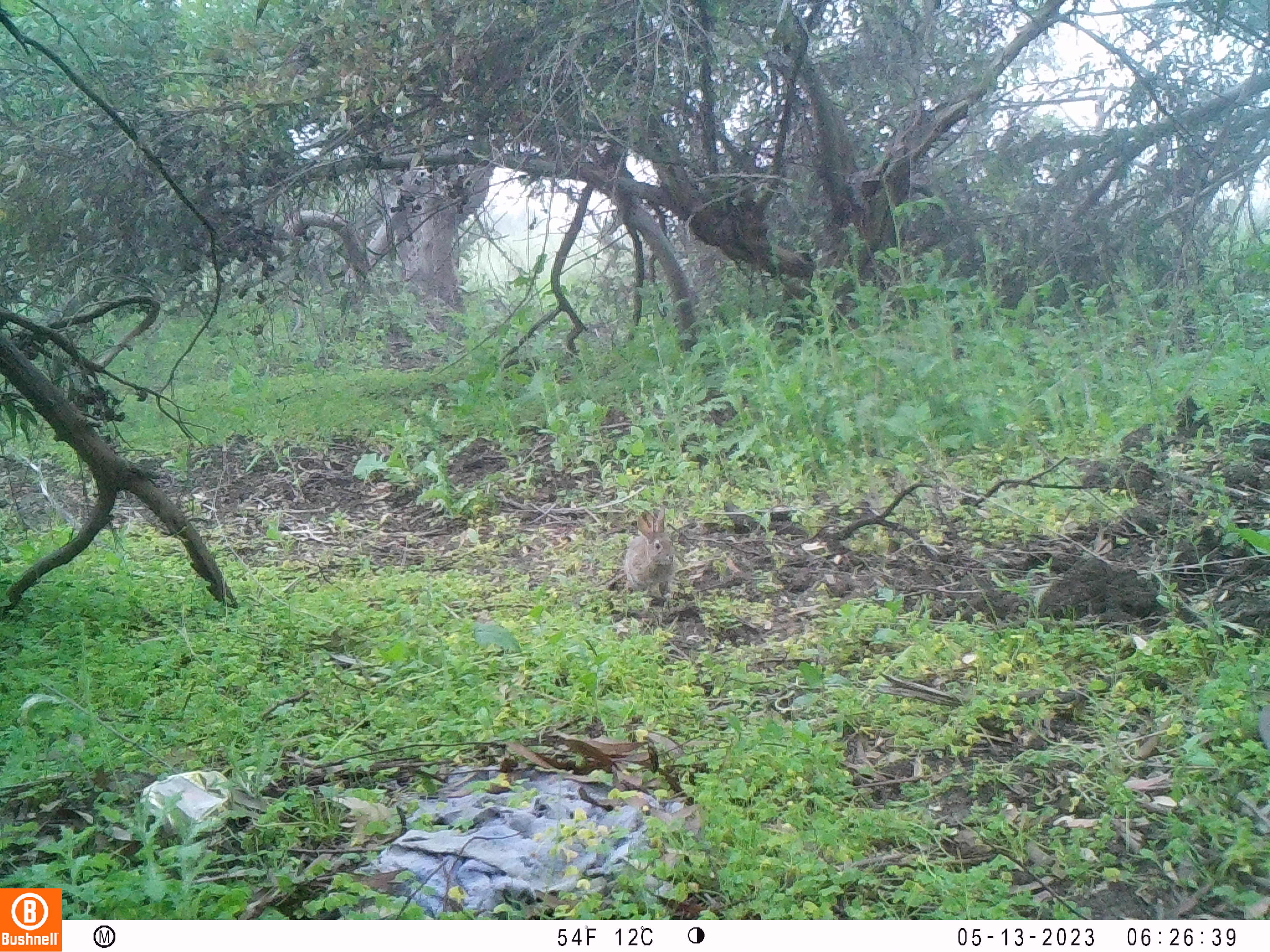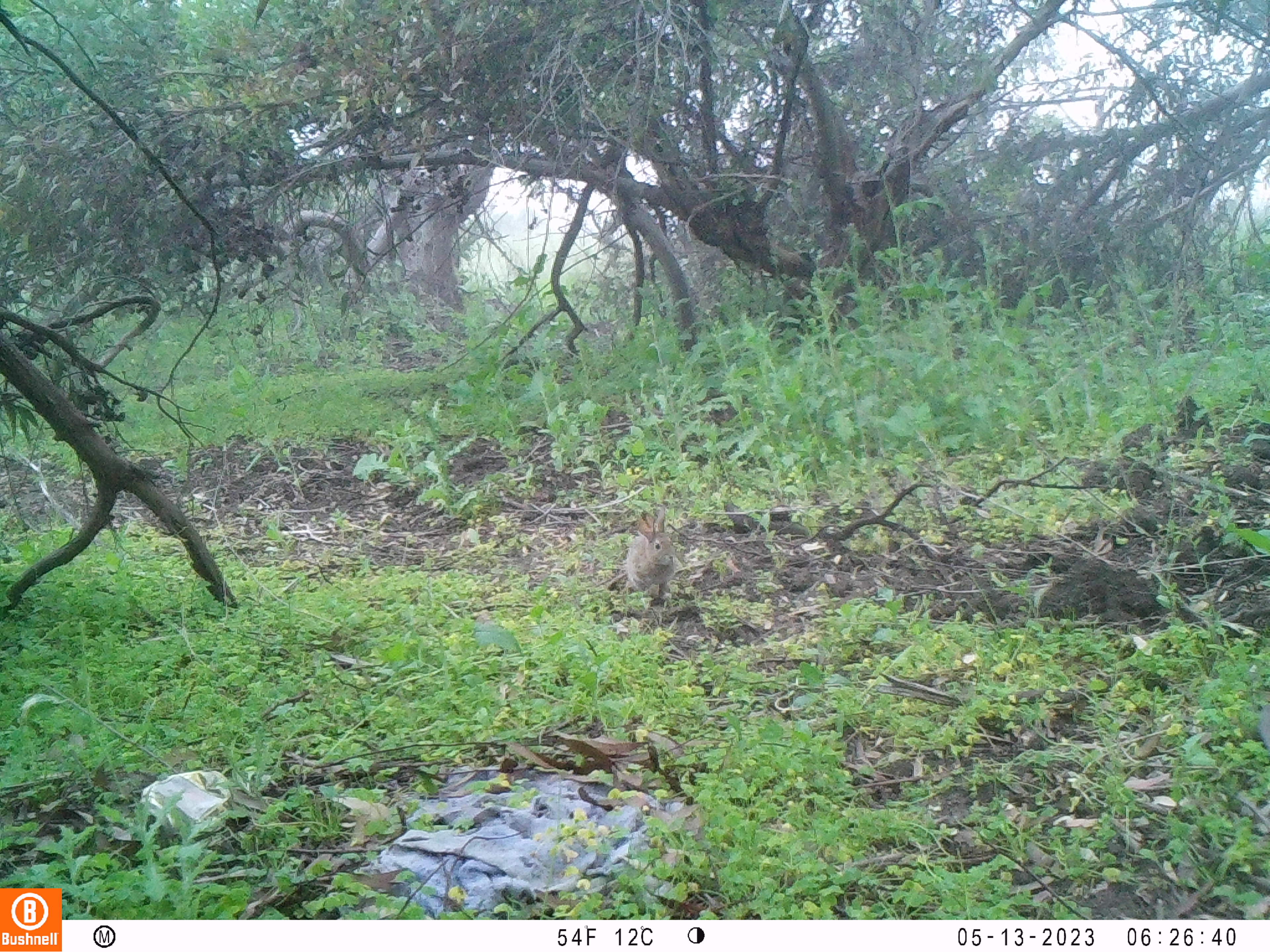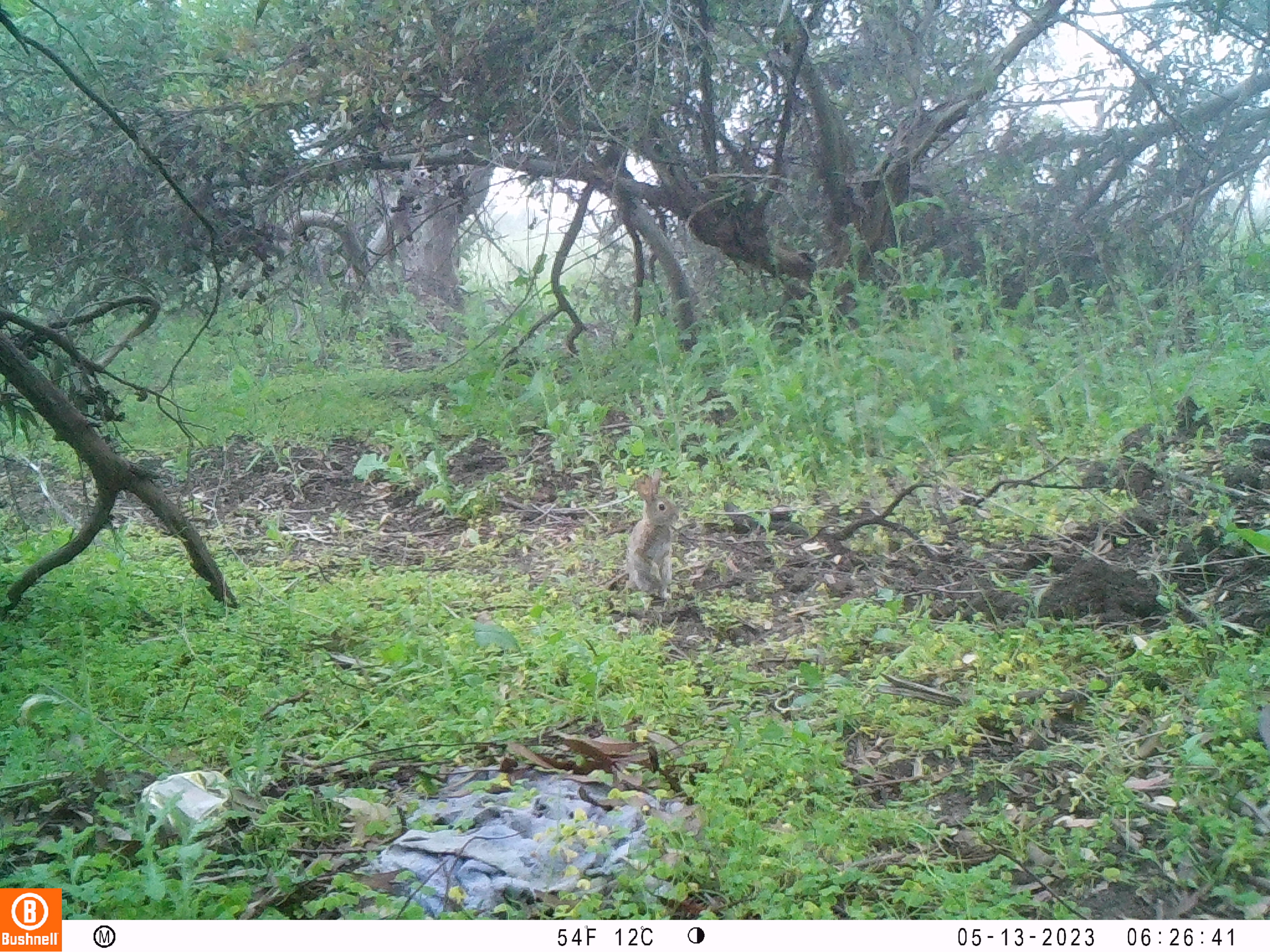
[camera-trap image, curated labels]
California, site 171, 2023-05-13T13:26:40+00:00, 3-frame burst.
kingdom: Animalia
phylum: Chordata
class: Mammalia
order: Lagomorpha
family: Leporidae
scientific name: Leporidae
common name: rabbit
Rabbit (Leporidae).